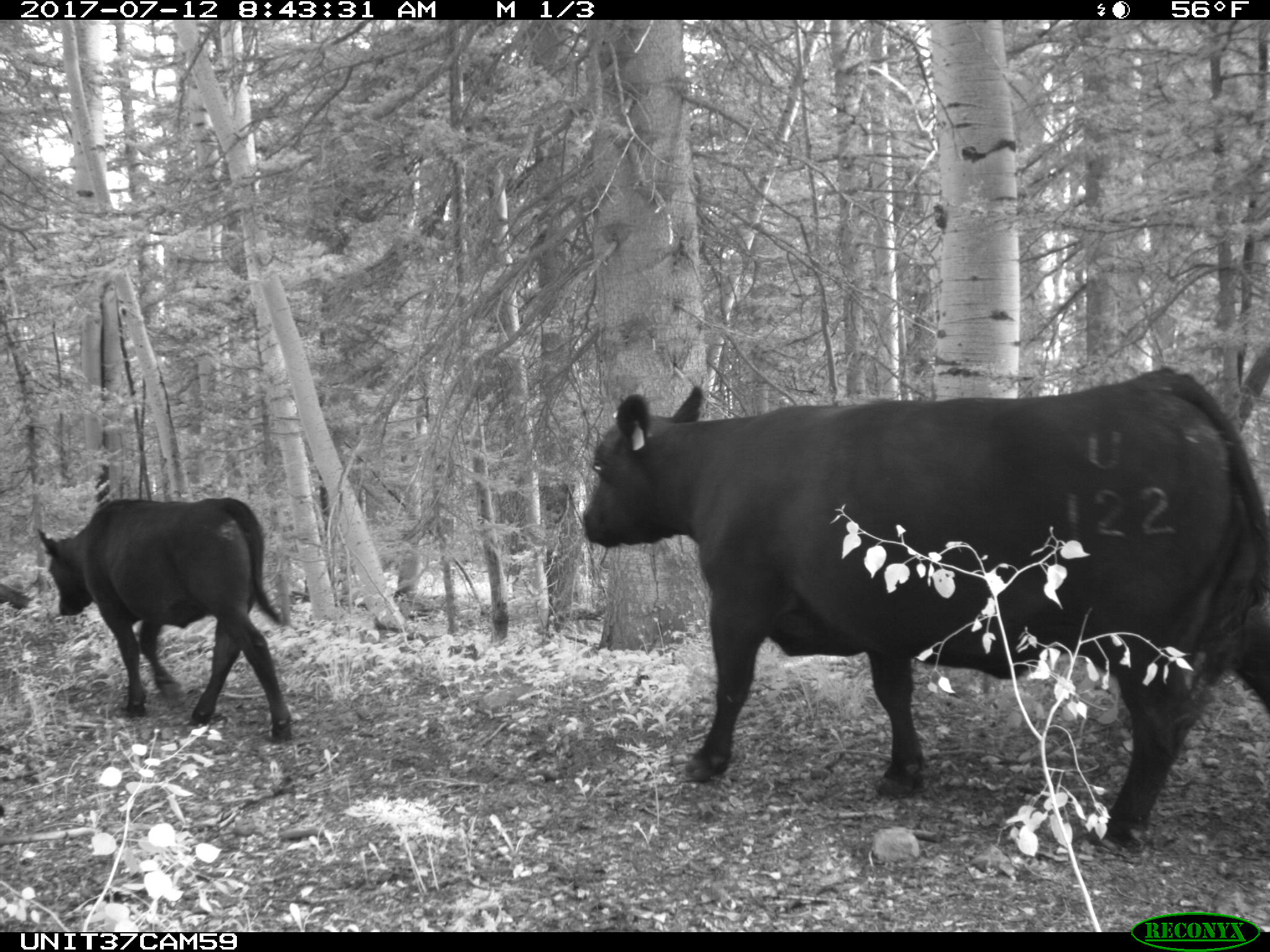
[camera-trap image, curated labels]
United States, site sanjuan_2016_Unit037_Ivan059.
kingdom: Animalia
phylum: Chordata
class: Mammalia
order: Artiodactyla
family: Bovidae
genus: Bos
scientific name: Bos taurus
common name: domestic cow